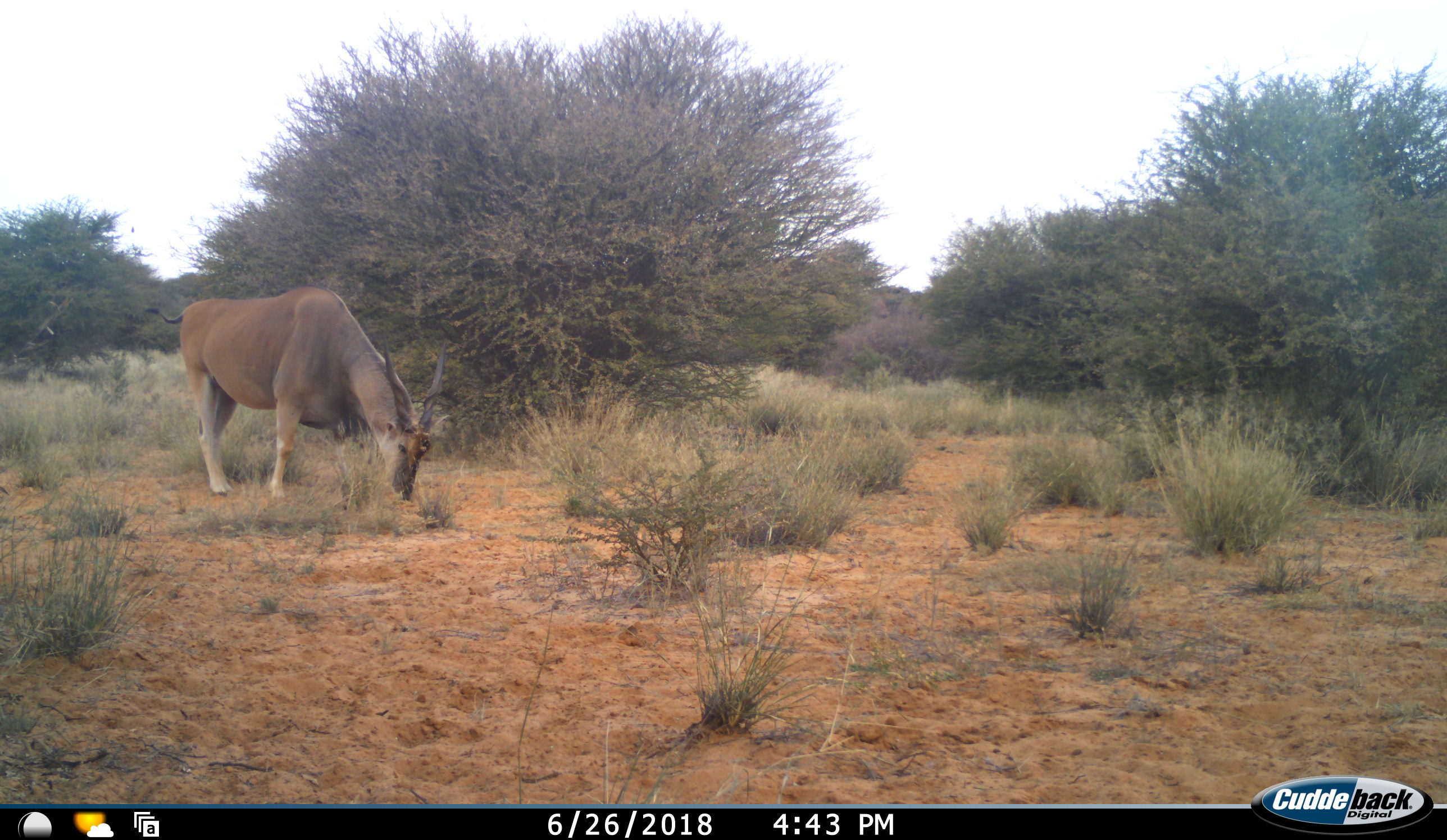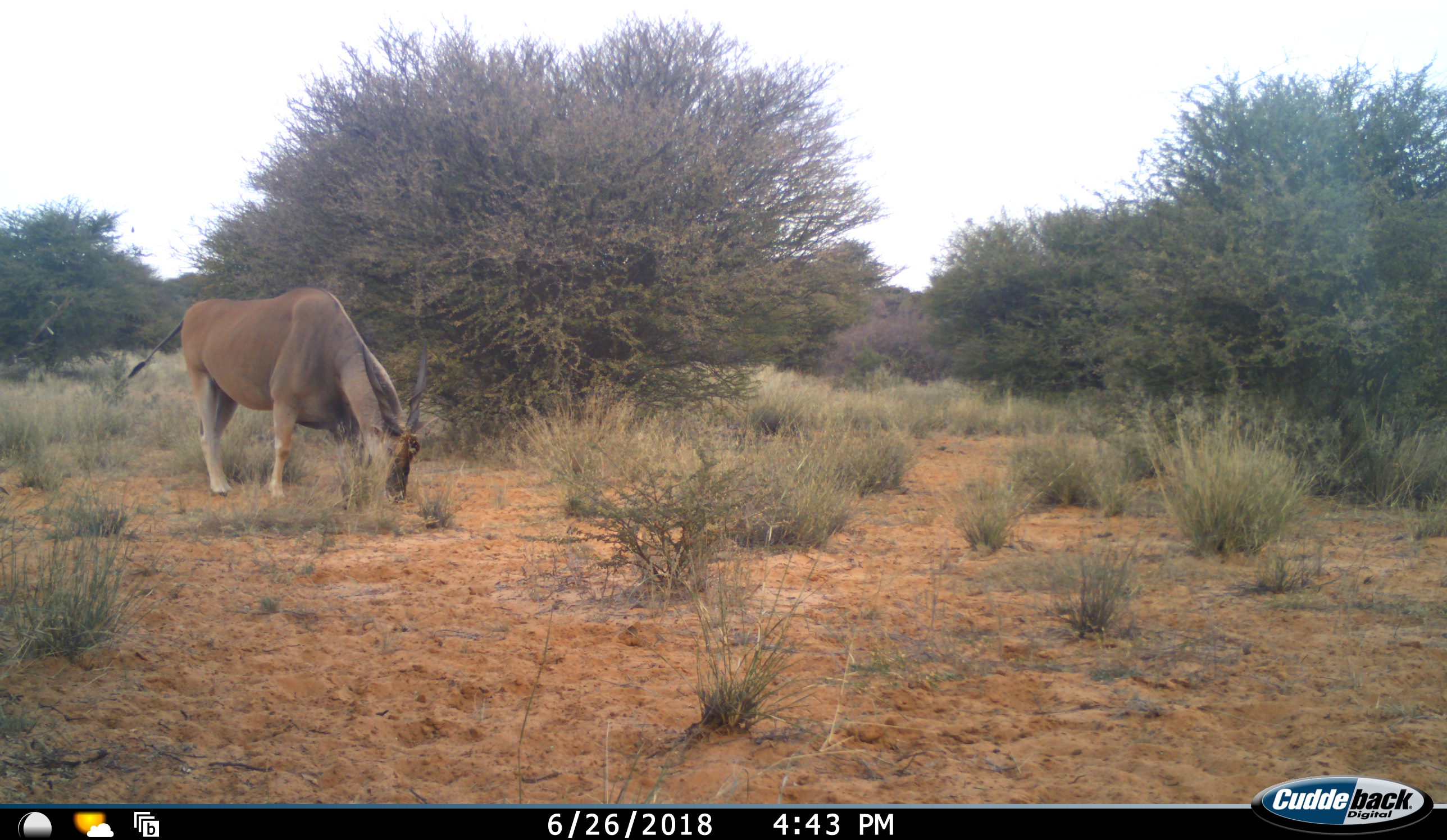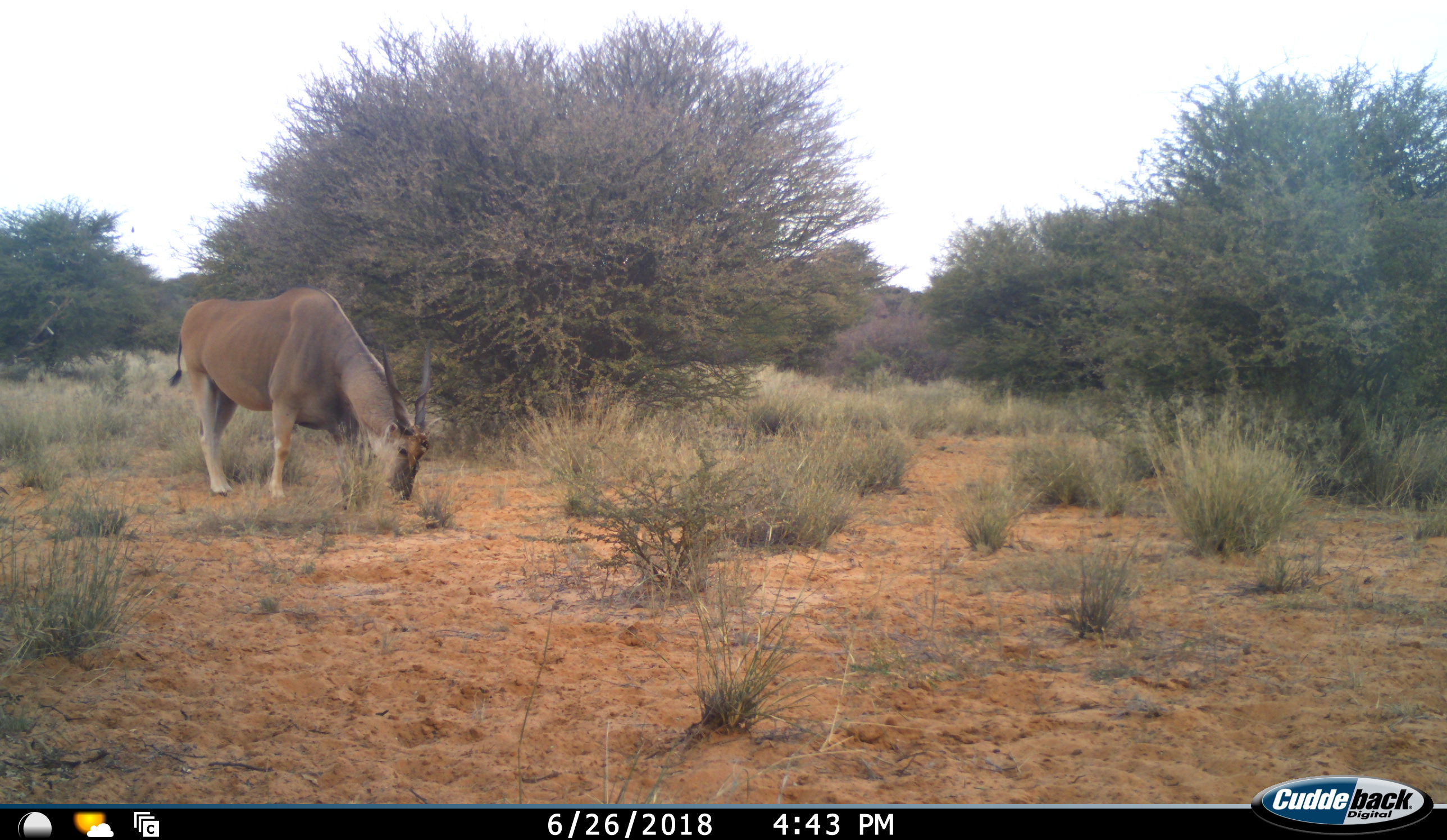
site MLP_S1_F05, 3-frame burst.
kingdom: Animalia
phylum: Chordata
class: Mammalia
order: Artiodactyla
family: Bovidae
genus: Tragelaphus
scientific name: Tragelaphus oryx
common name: eland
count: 1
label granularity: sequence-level